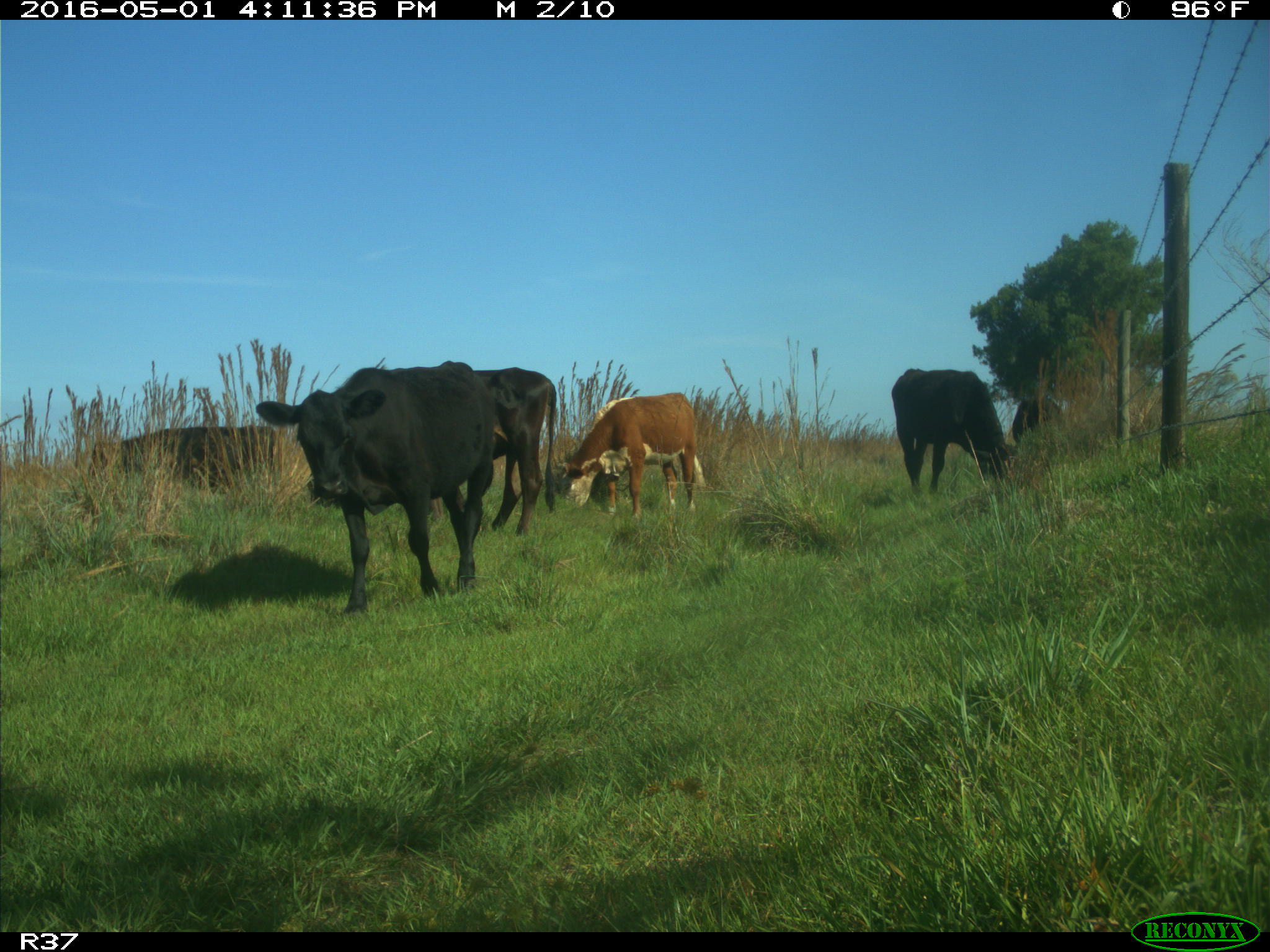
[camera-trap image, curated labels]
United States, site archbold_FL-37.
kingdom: Animalia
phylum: Chordata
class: Mammalia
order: Artiodactyla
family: Bovidae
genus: Bos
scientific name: Bos taurus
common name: domestic cow